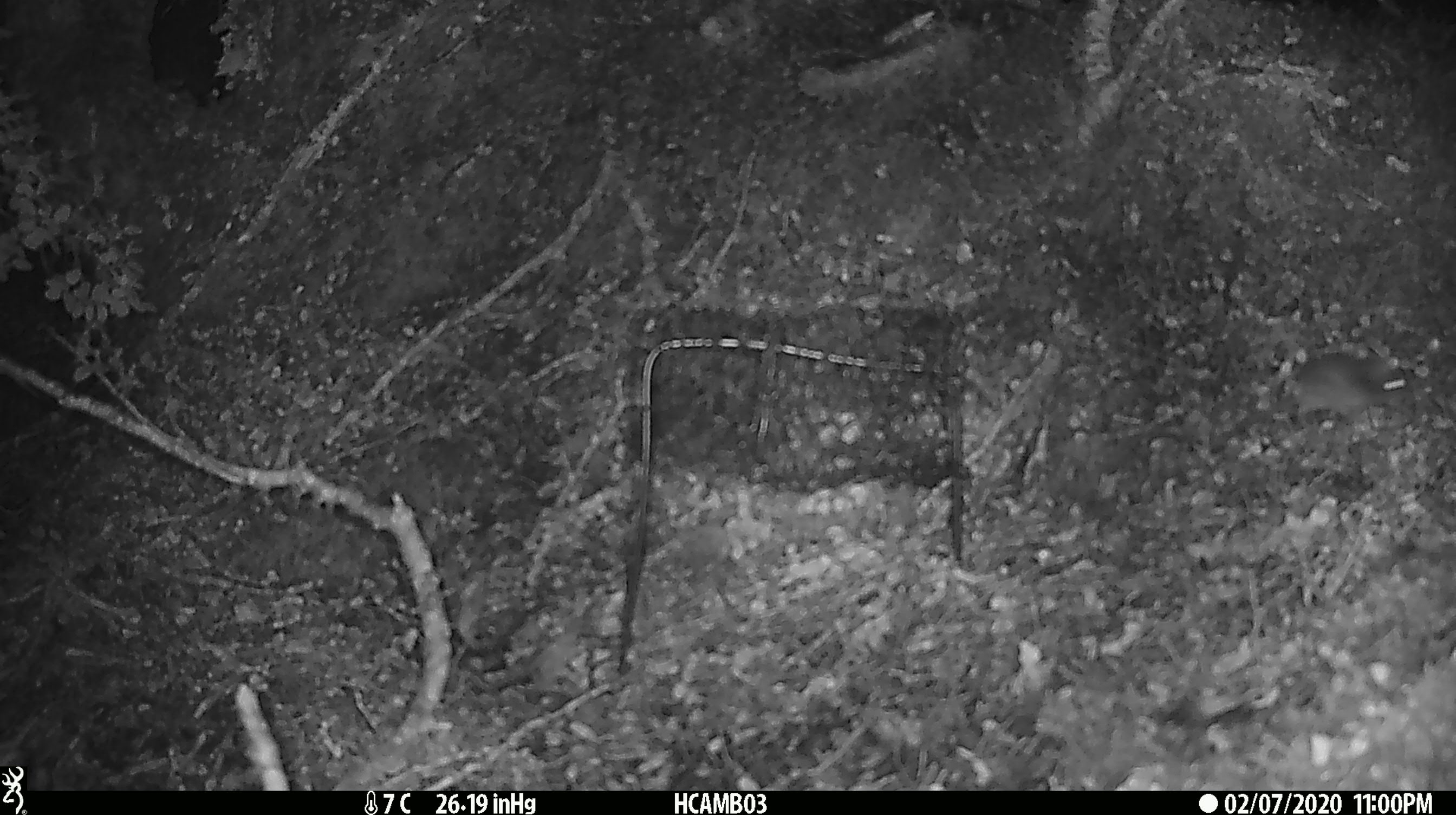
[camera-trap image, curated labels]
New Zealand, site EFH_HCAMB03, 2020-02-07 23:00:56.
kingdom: Animalia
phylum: Chordata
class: Mammalia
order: Rodentia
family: Muridae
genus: Mus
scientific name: Mus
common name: mouse